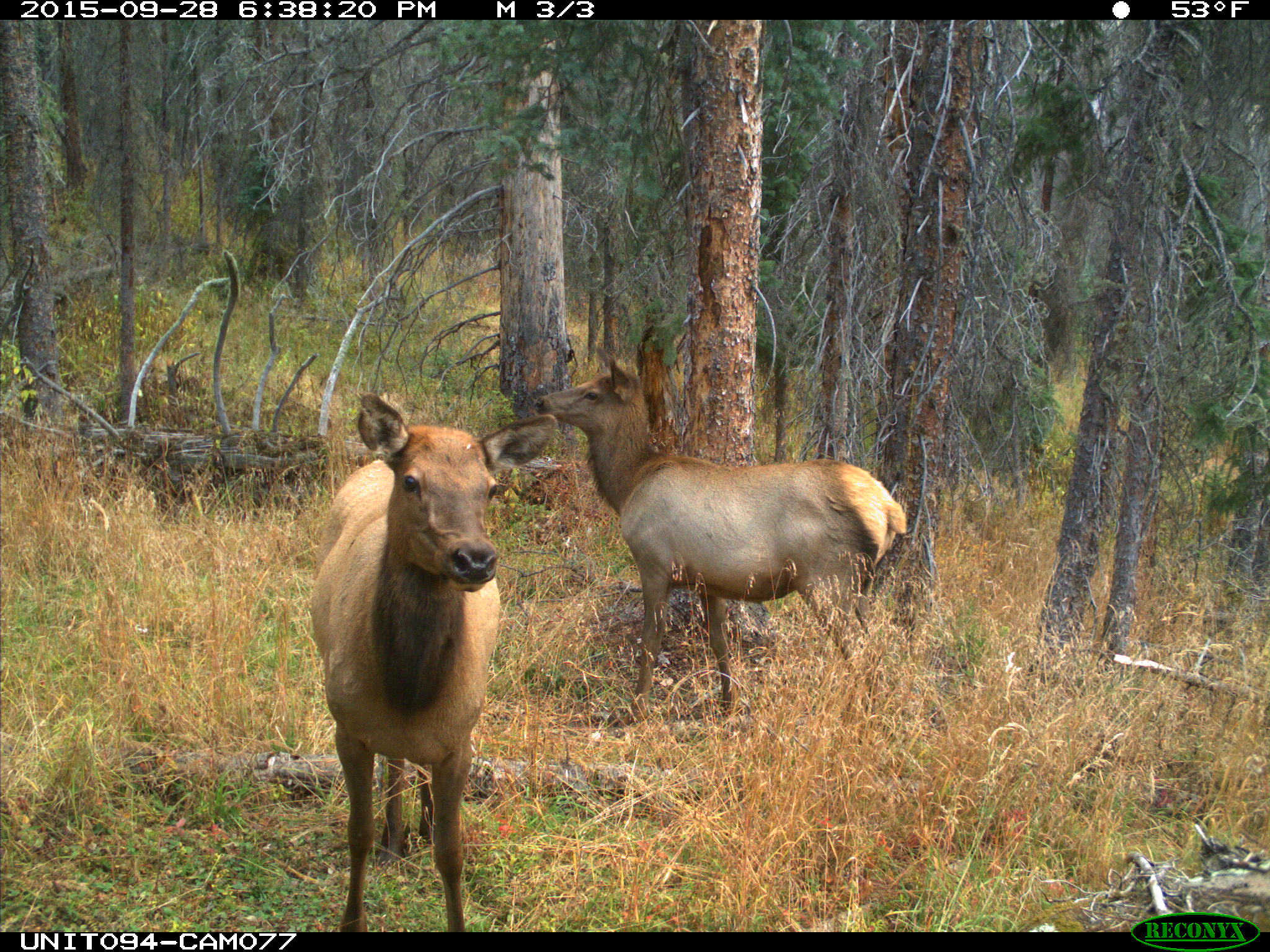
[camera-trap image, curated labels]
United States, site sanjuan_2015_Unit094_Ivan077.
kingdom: Animalia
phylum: Chordata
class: Mammalia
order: Artiodactyla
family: Cervidae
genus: Cervus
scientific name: Cervus elaphus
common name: red deer